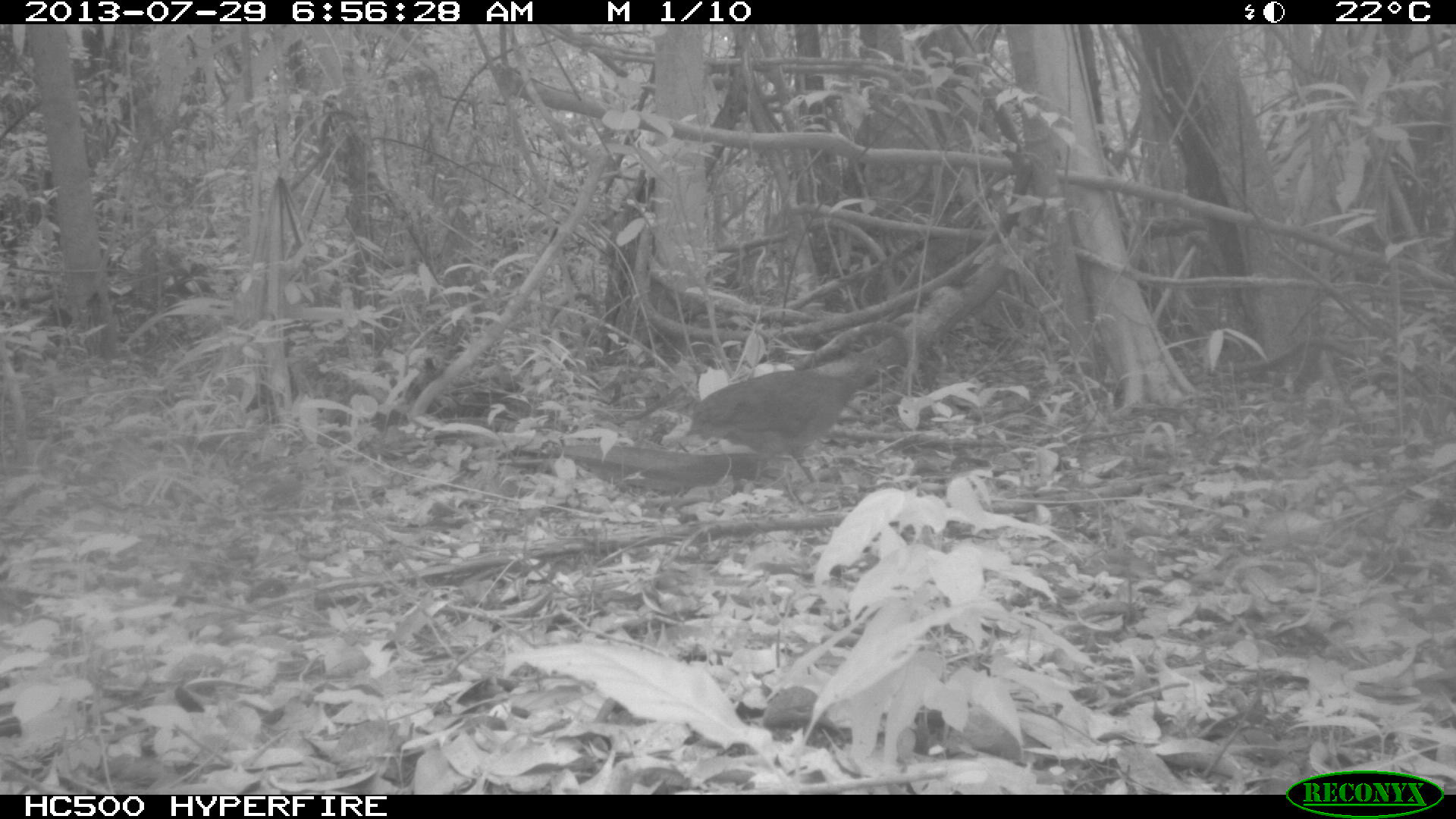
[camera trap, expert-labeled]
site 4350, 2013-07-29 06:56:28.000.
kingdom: Animalia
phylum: Chordata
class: Aves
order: Tinamiformes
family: Tinamidae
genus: Tinamus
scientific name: Tinamus major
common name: great tinamou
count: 1